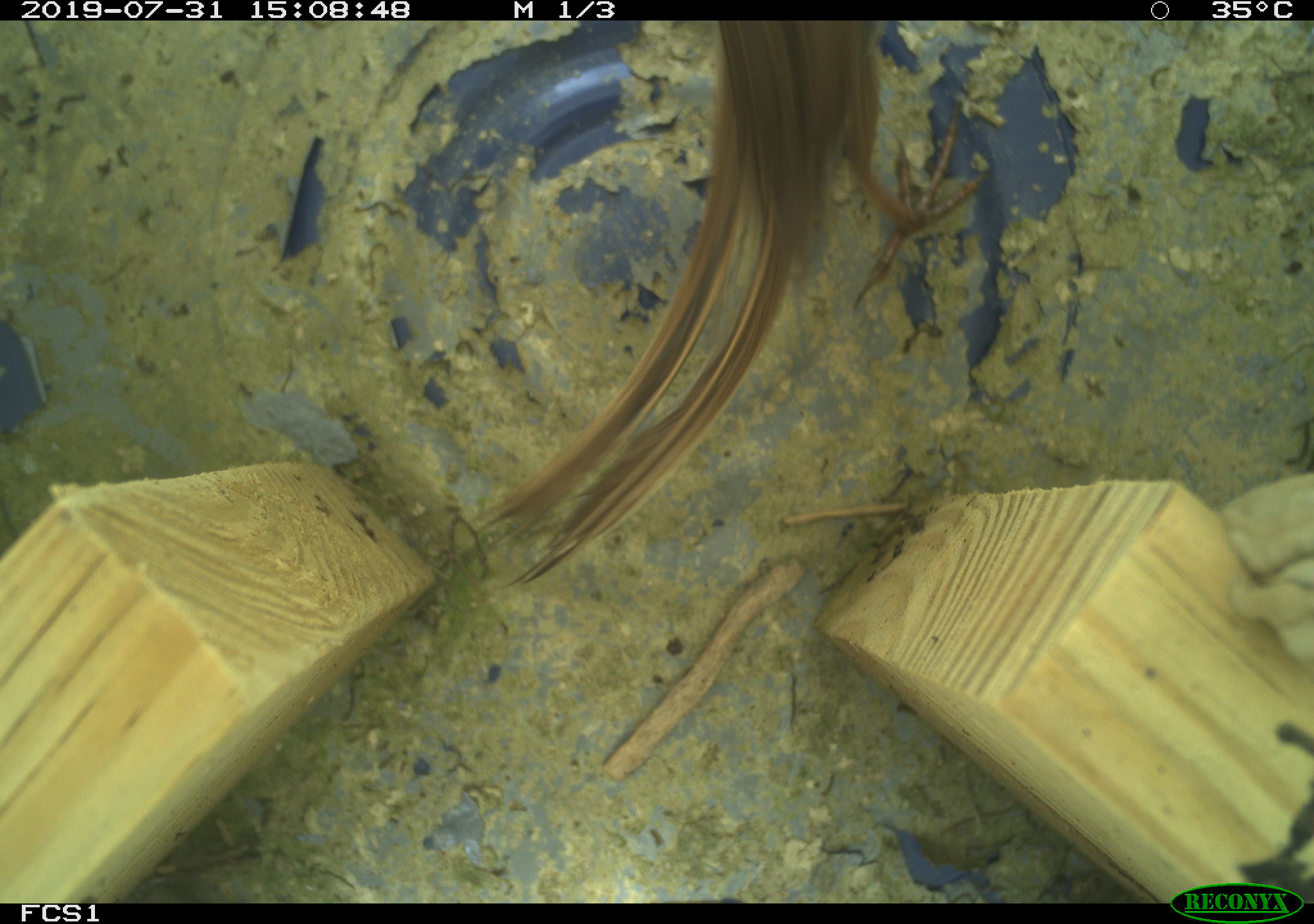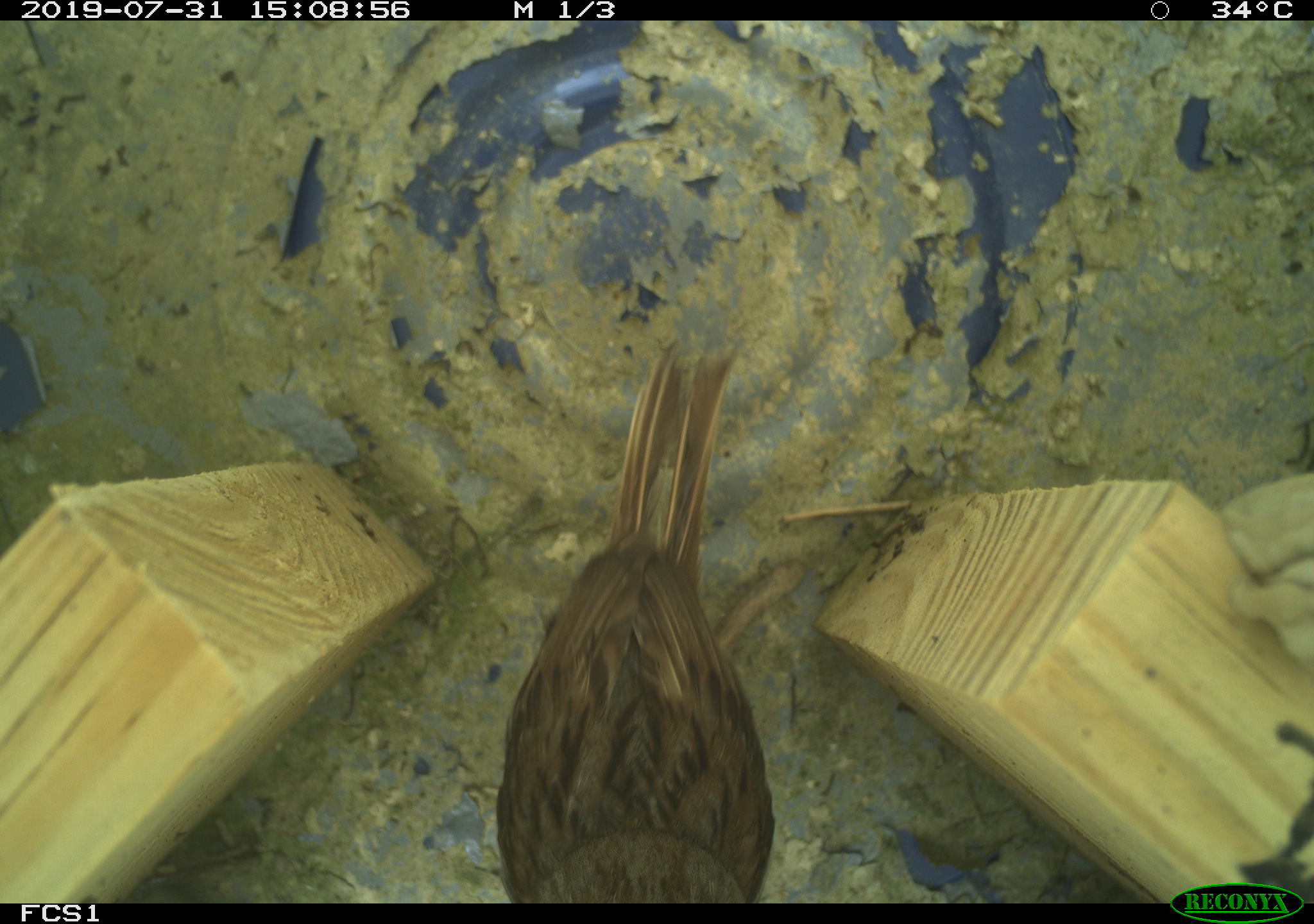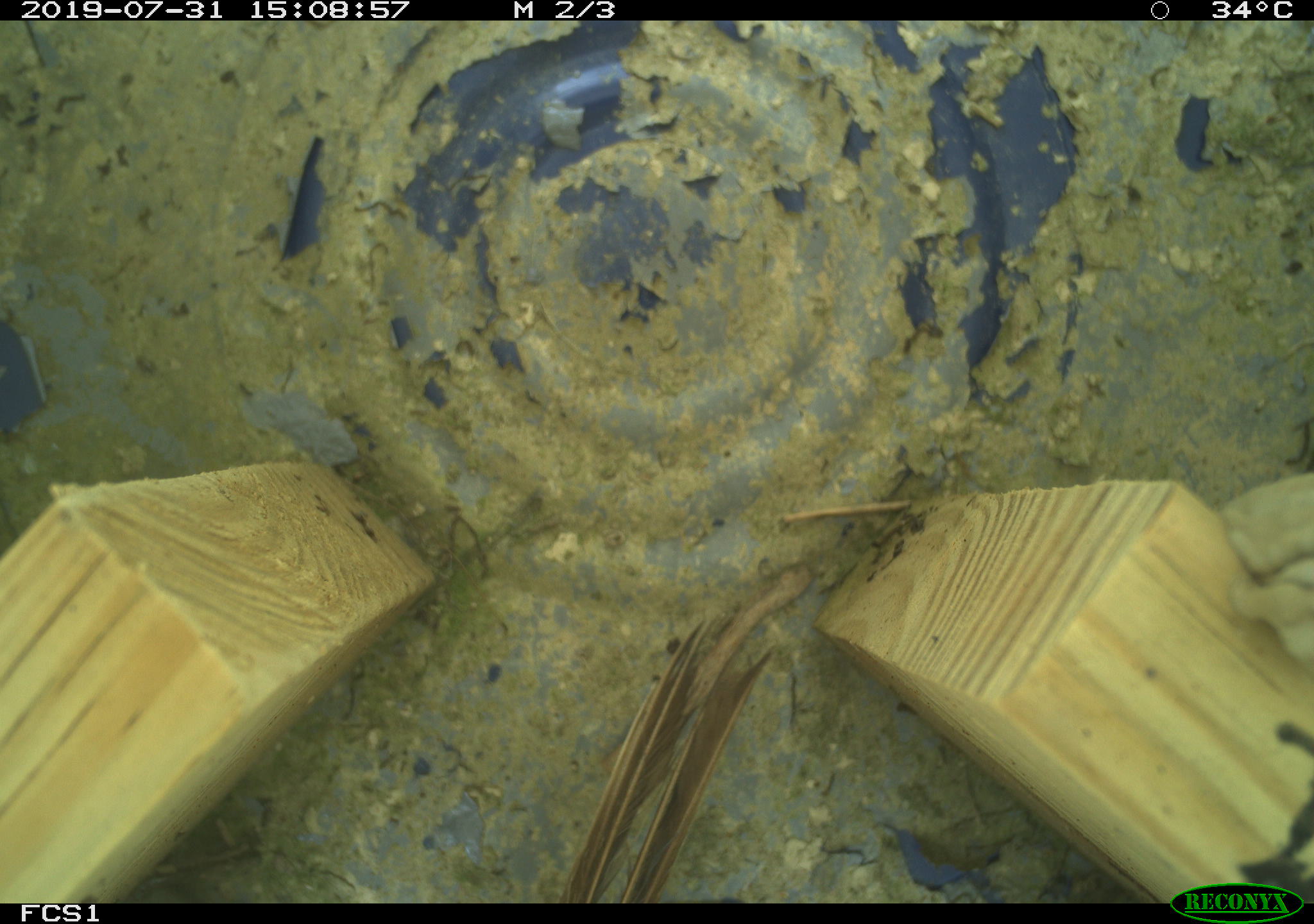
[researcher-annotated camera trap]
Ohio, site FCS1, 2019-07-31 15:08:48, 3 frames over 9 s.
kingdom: Animalia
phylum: Chordata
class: Aves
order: Passeriformes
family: Passerellidae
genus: Melospiza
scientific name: Melospiza melodia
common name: song sparrow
Song sparrow (Melospiza melodia).